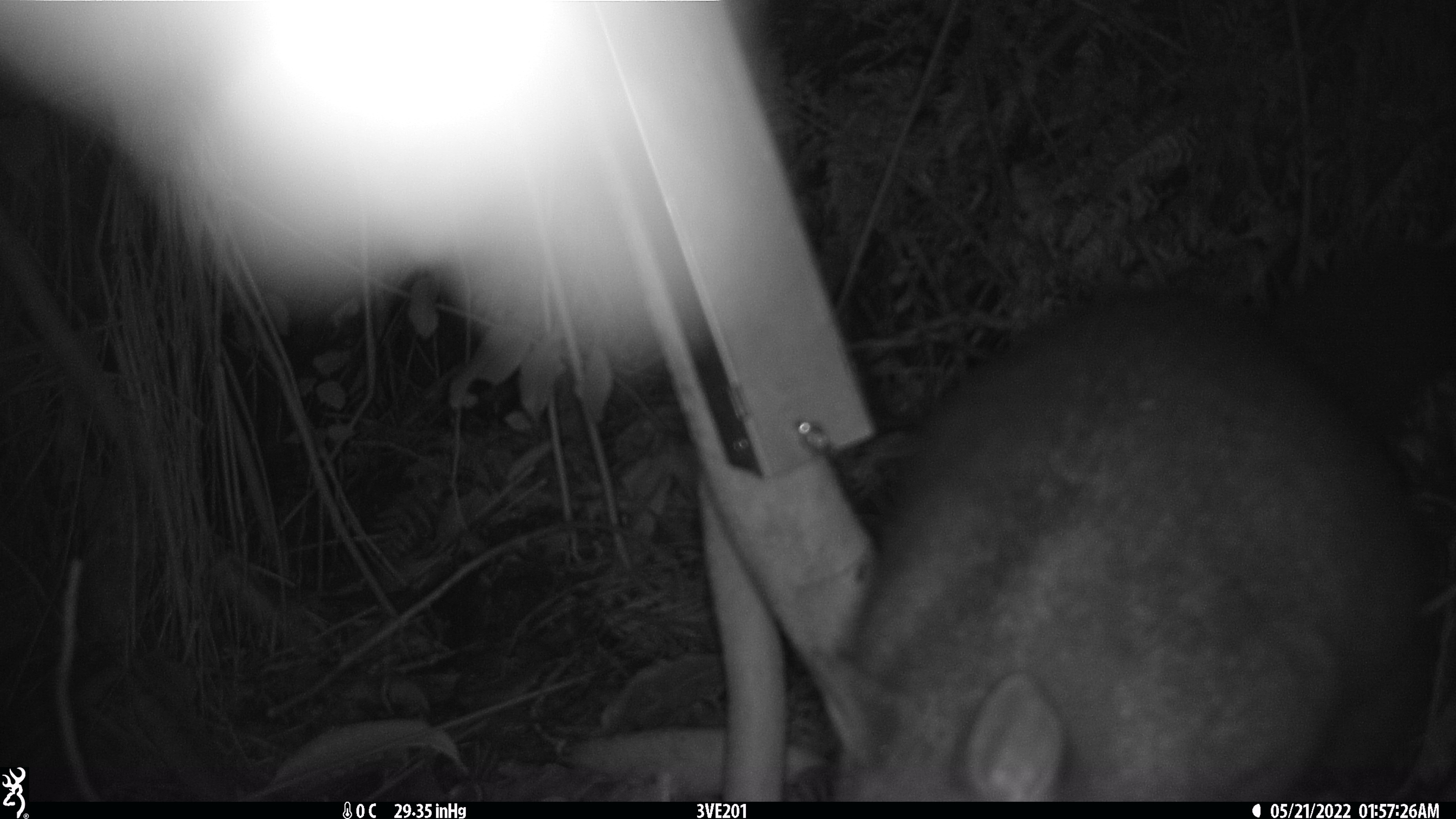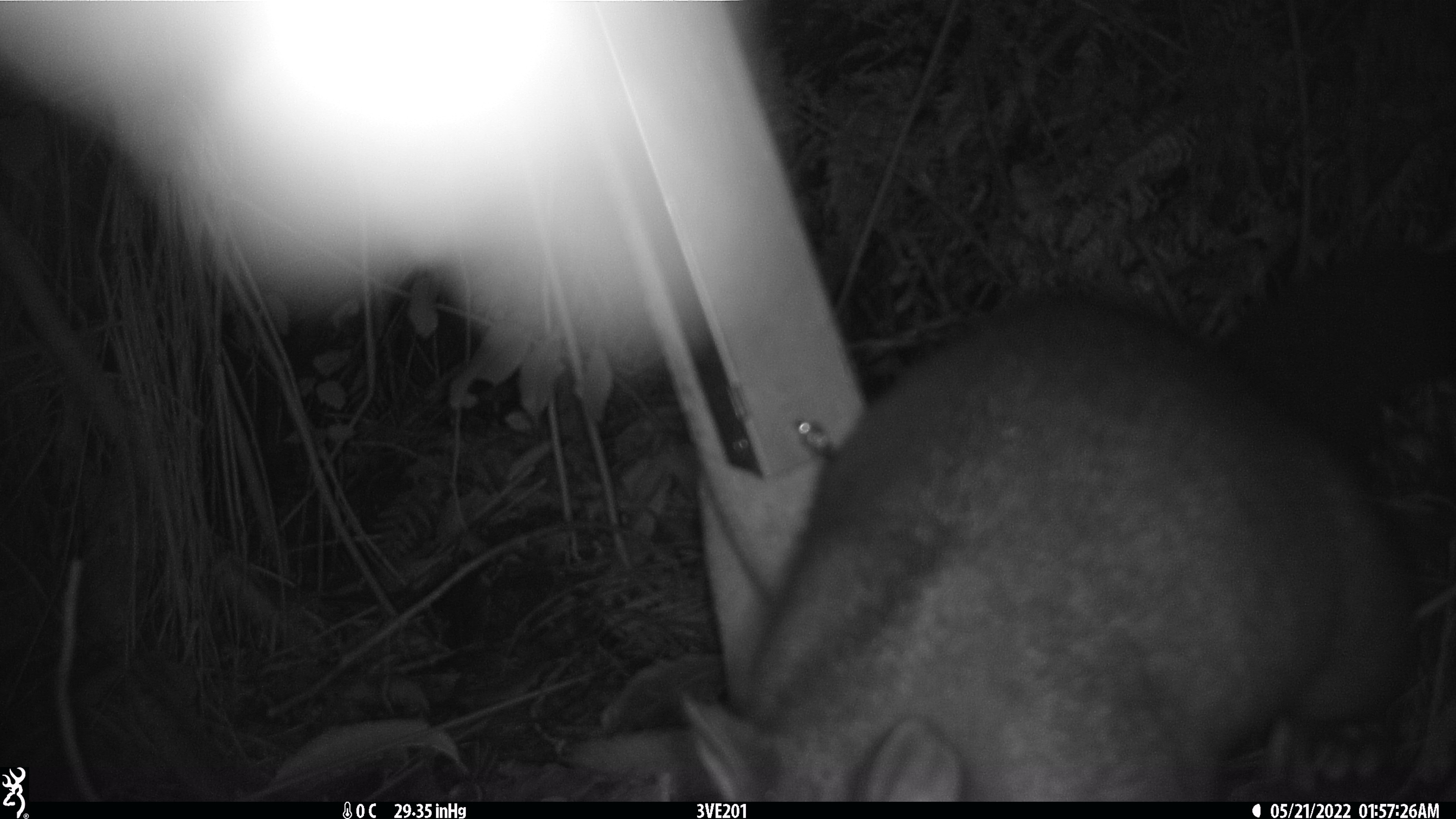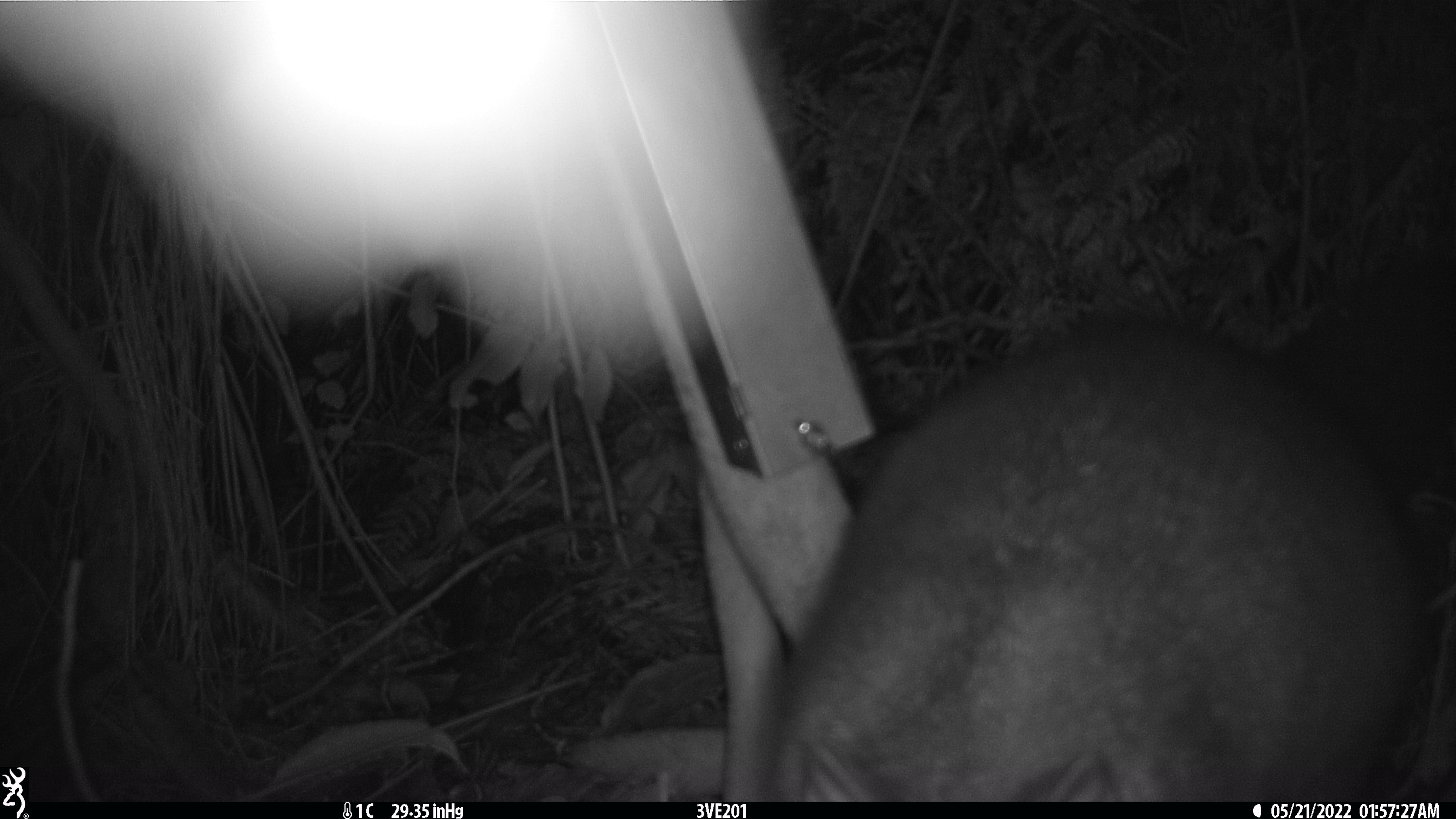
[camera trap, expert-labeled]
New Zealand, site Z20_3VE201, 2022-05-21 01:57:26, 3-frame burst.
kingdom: Animalia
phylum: Chordata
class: Mammalia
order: Diprotodontia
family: Phalangeridae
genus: Trichosurus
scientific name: Trichosurus vulpecula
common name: common brushtail possum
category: possum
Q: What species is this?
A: Possum (common brushtail possum) (Trichosurus vulpecula).